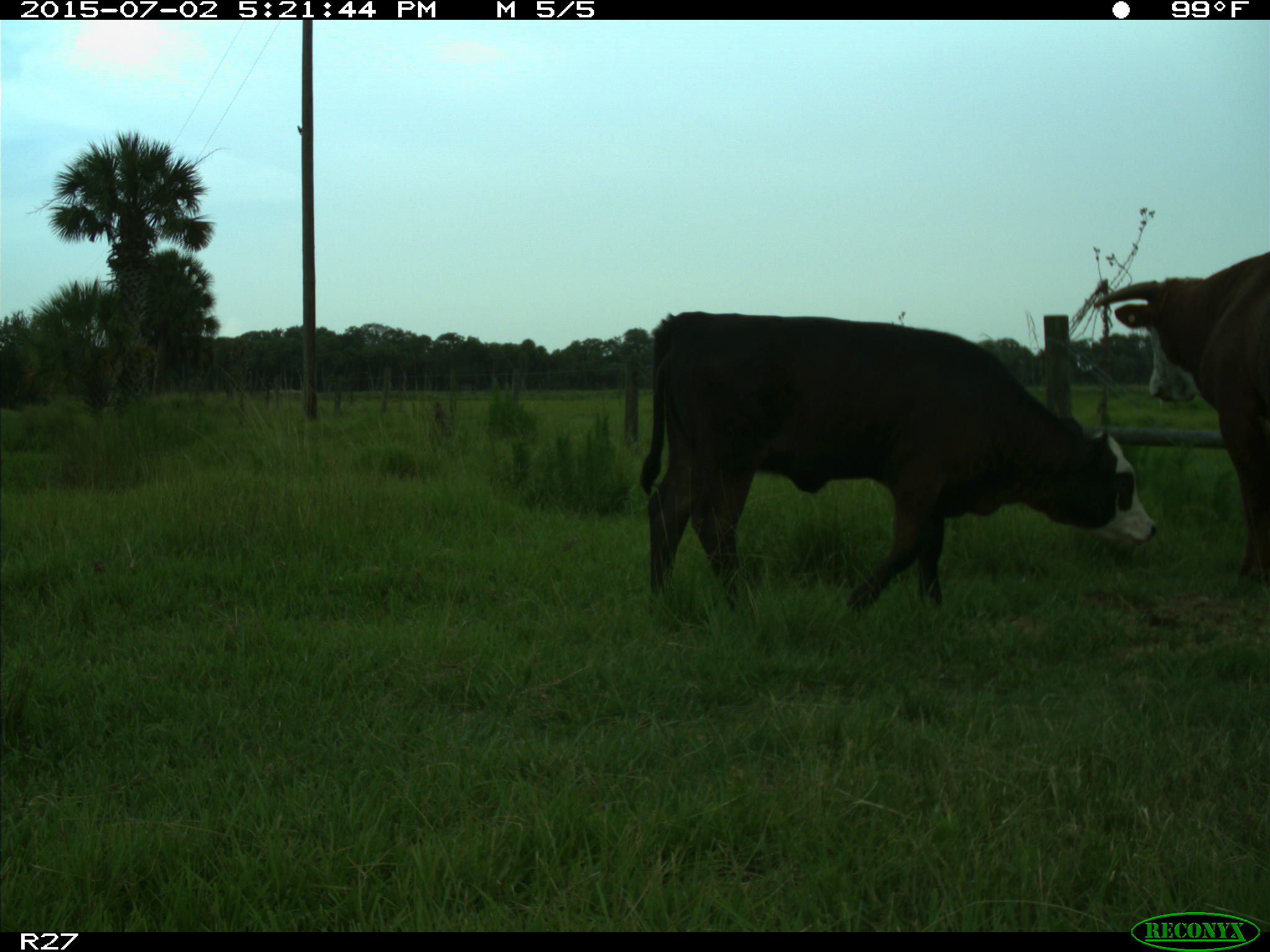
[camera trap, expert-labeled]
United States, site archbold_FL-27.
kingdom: Animalia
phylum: Chordata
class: Mammalia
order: Artiodactyla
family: Bovidae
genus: Bos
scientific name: Bos taurus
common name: domestic cow